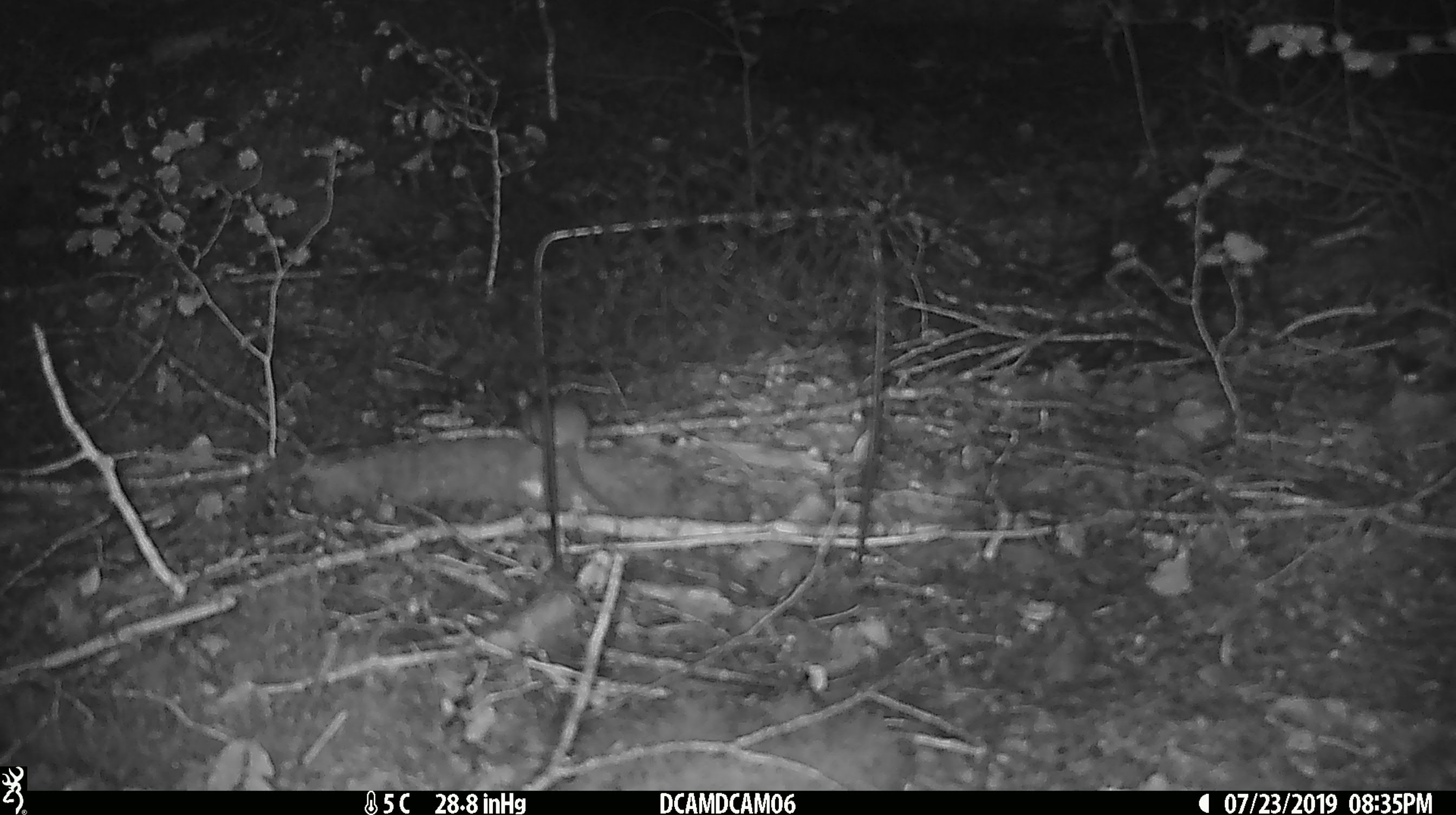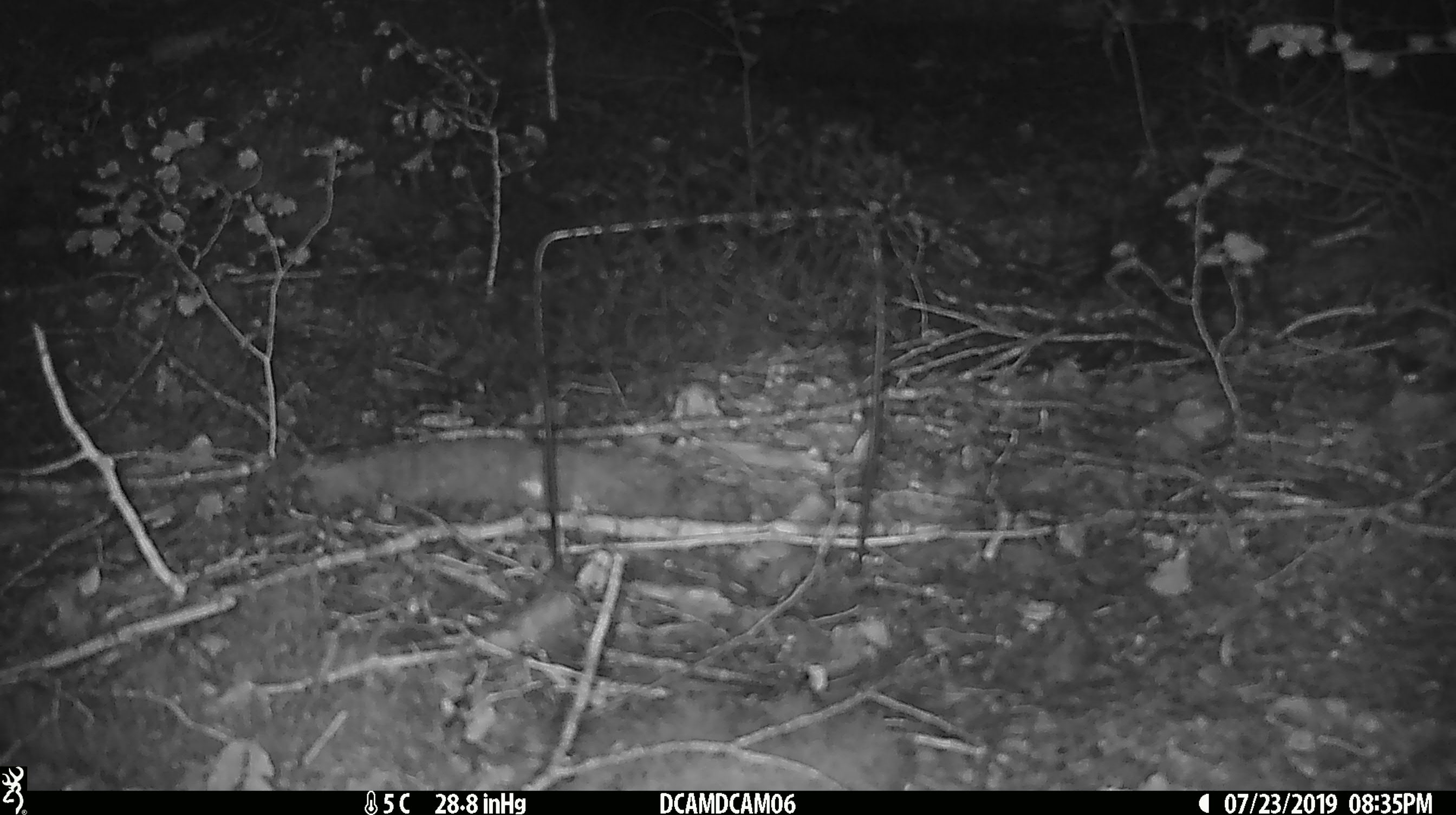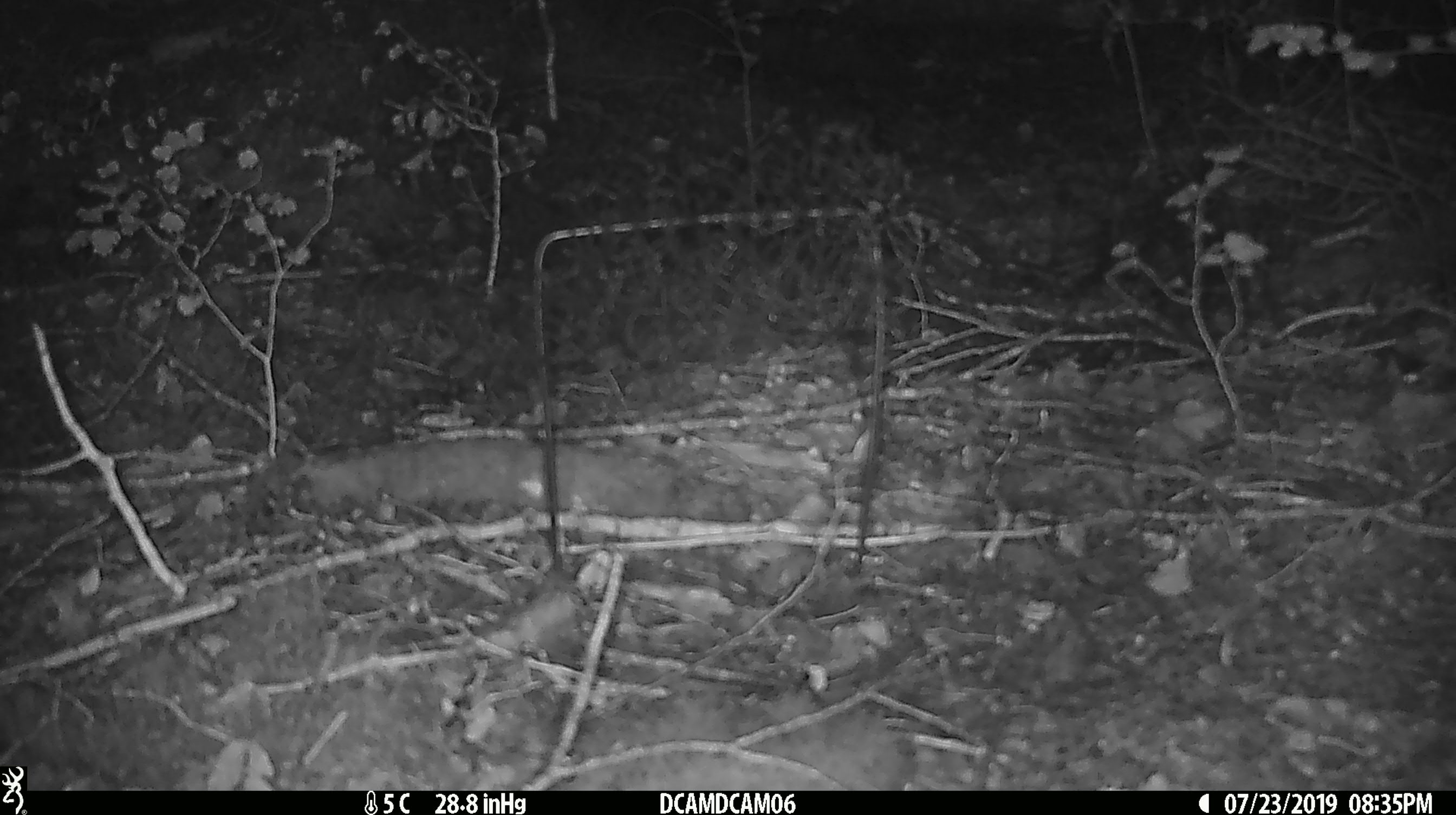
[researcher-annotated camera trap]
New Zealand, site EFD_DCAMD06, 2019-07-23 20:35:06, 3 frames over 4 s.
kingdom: Animalia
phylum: Chordata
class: Mammalia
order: Rodentia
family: Muridae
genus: Mus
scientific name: Mus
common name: mouse